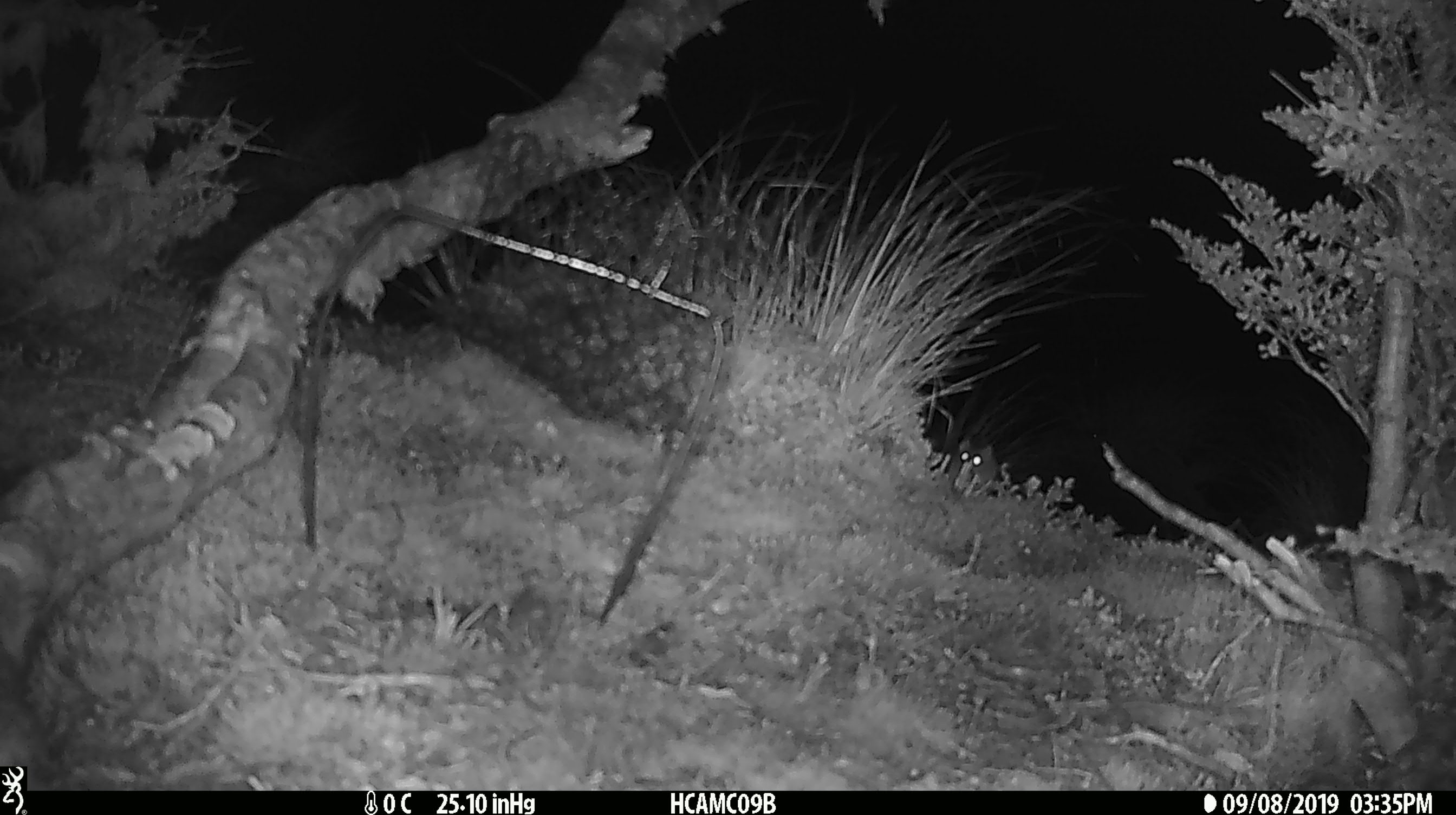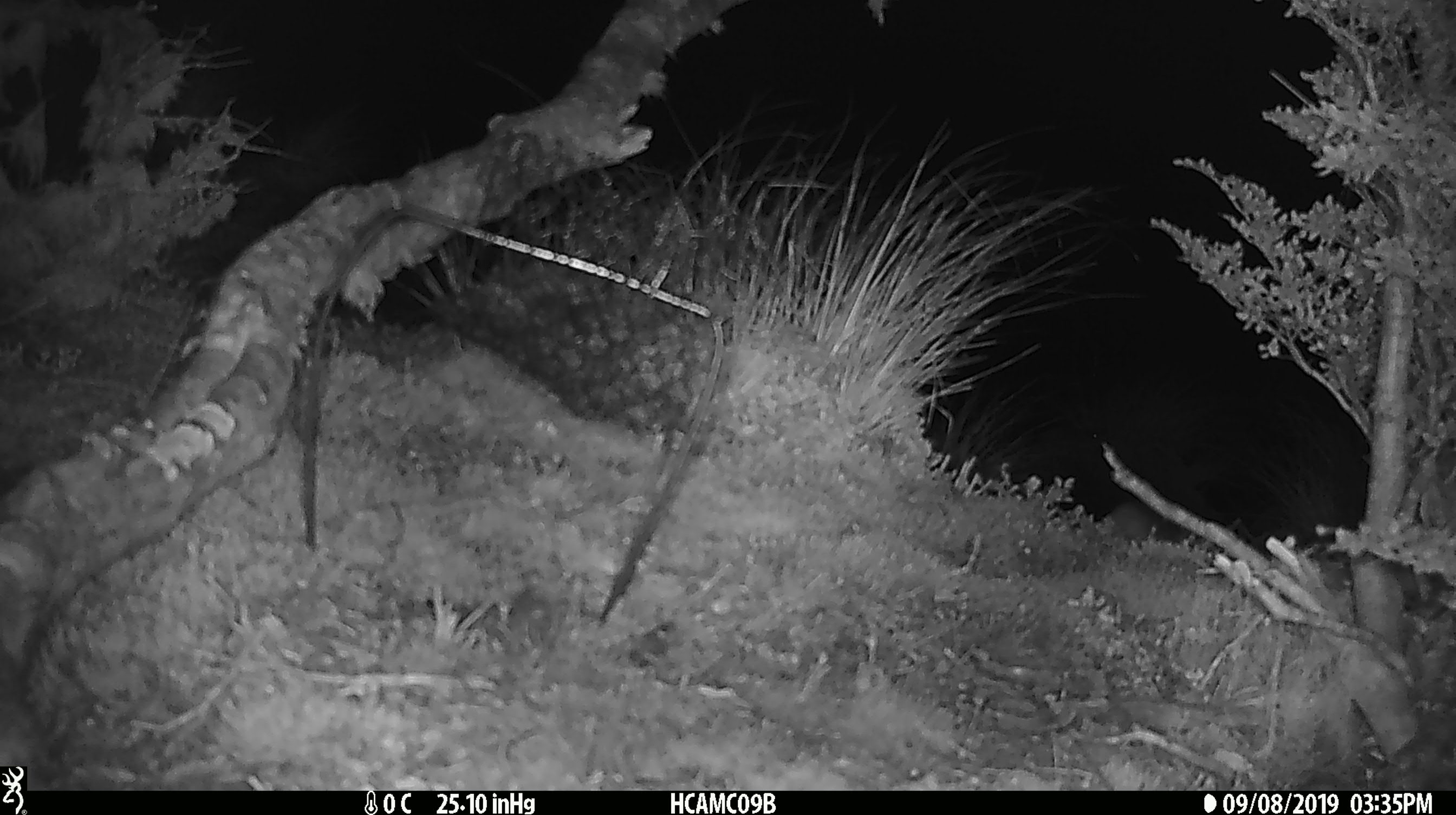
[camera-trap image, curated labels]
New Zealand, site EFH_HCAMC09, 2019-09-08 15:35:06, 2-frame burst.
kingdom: Animalia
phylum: Chordata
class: Mammalia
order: Rodentia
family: Muridae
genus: Mus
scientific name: Mus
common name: mouse